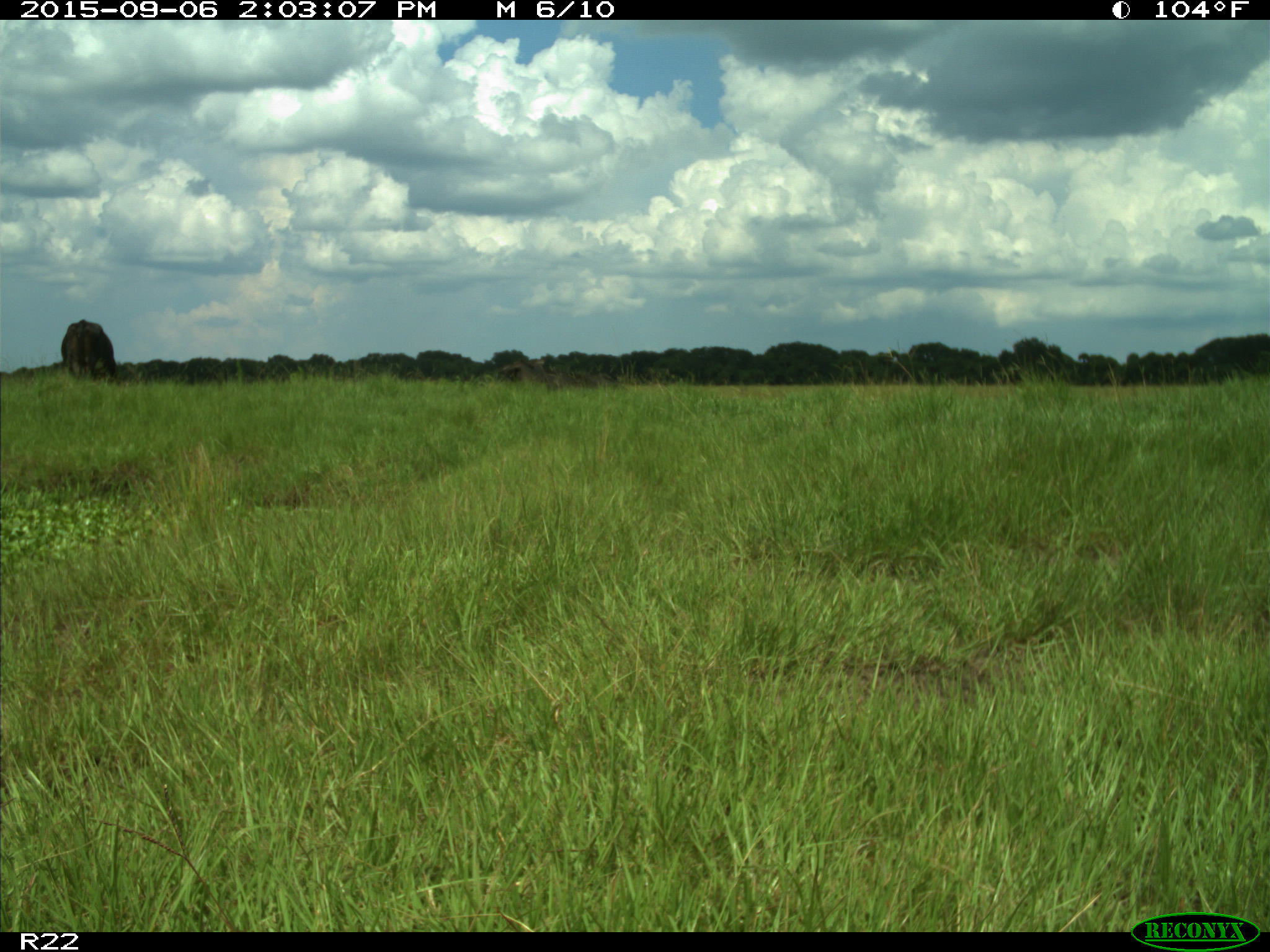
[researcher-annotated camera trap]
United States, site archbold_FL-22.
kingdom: Animalia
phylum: Chordata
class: Mammalia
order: Artiodactyla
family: Bovidae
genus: Bos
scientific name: Bos taurus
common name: domestic cow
Bos taurus (domestic cow).